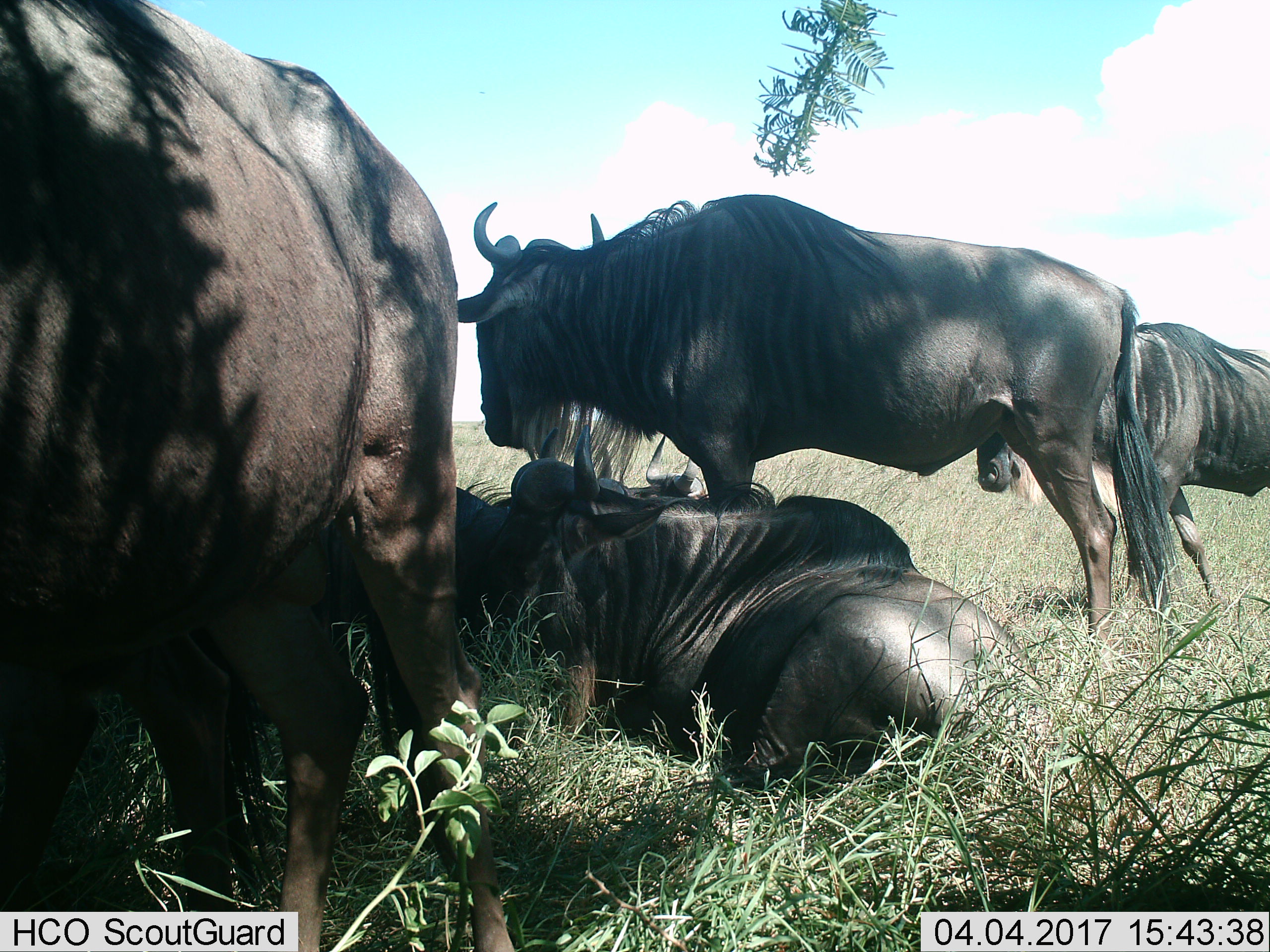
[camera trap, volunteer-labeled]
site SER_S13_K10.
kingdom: Animalia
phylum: Chordata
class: Mammalia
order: Artiodactyla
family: Bovidae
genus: Connochaetes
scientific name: Connochaetes taurinus taurinus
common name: blue wildebeest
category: wildebeestblue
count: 5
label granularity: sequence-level